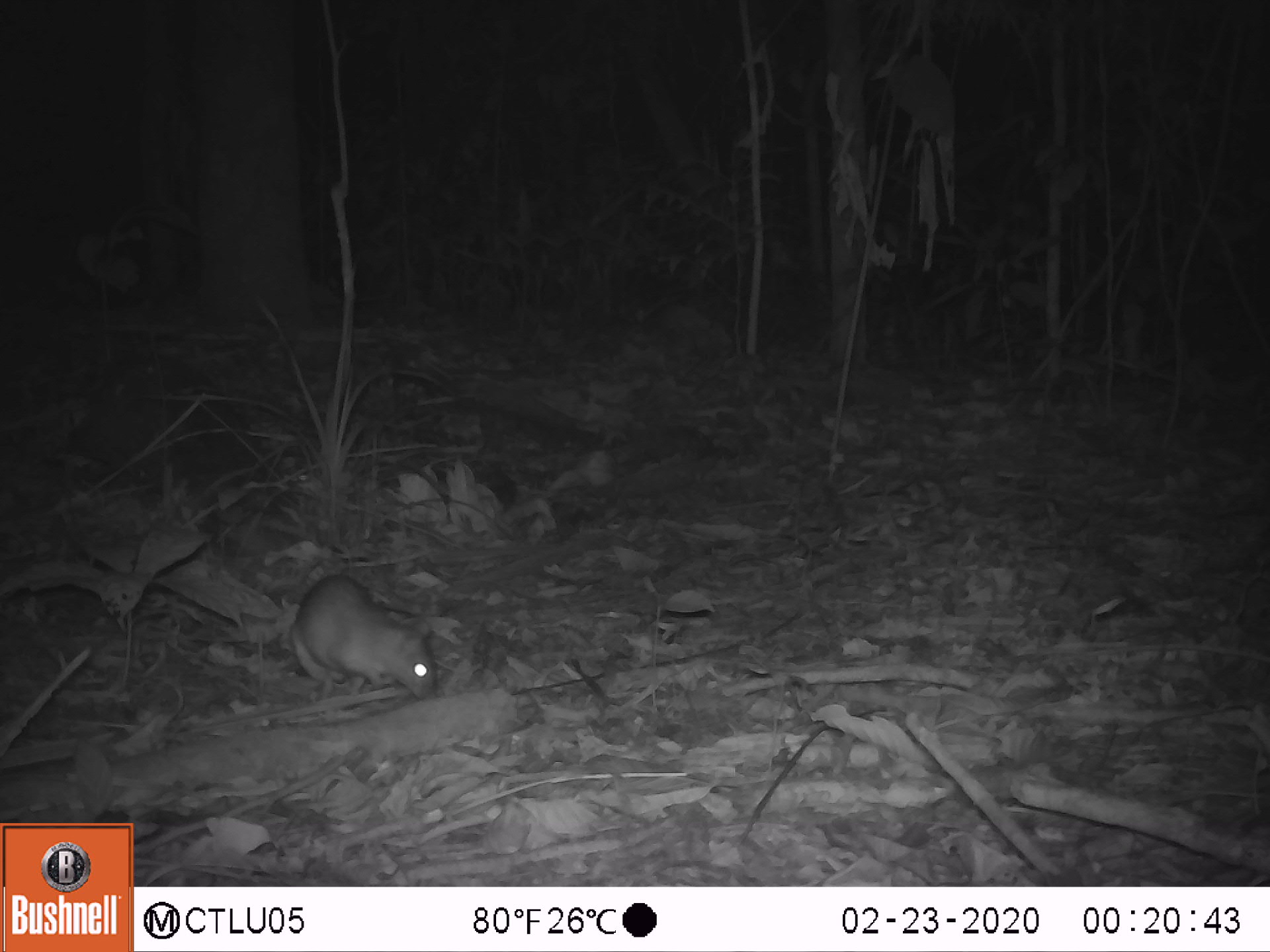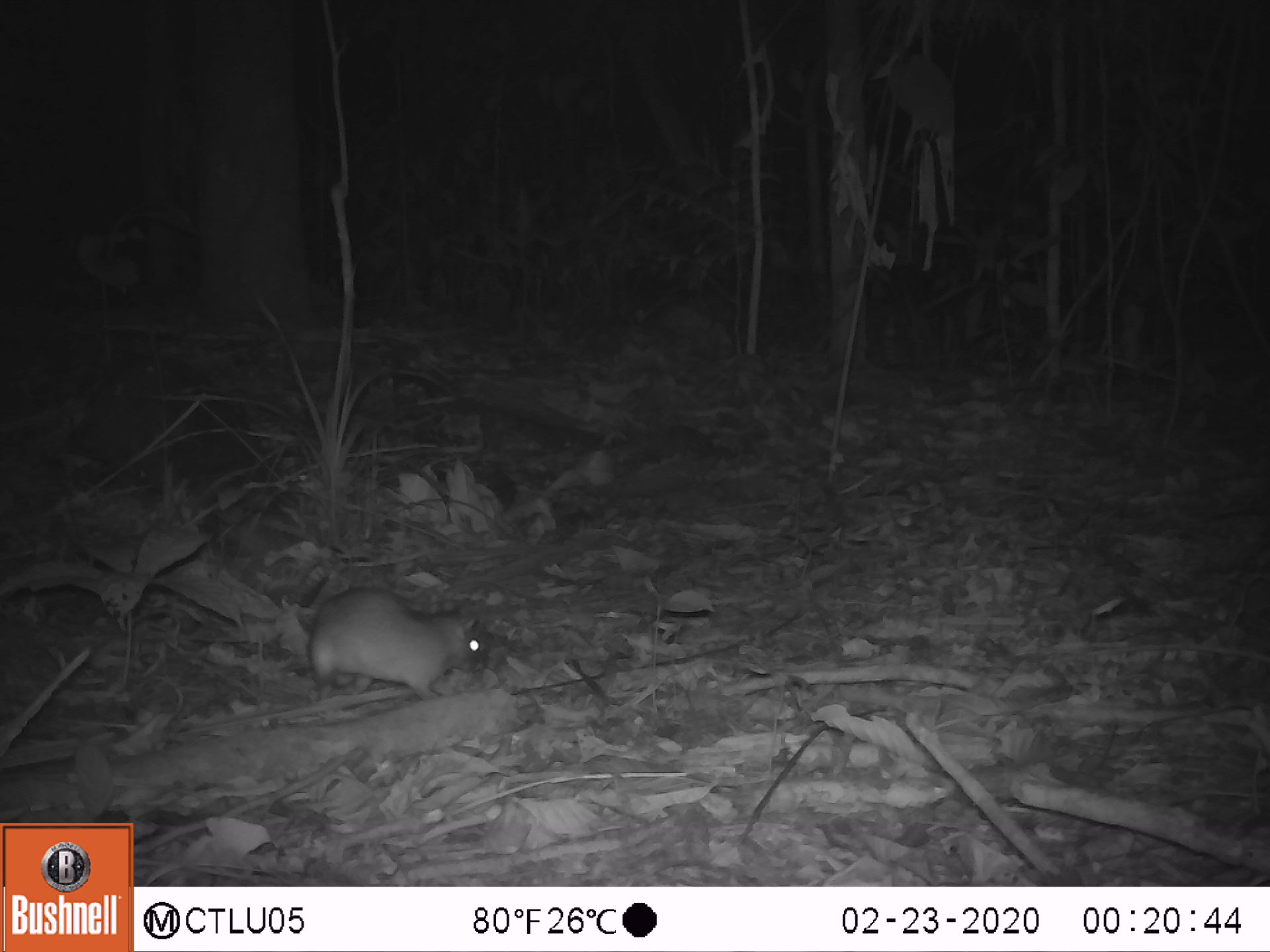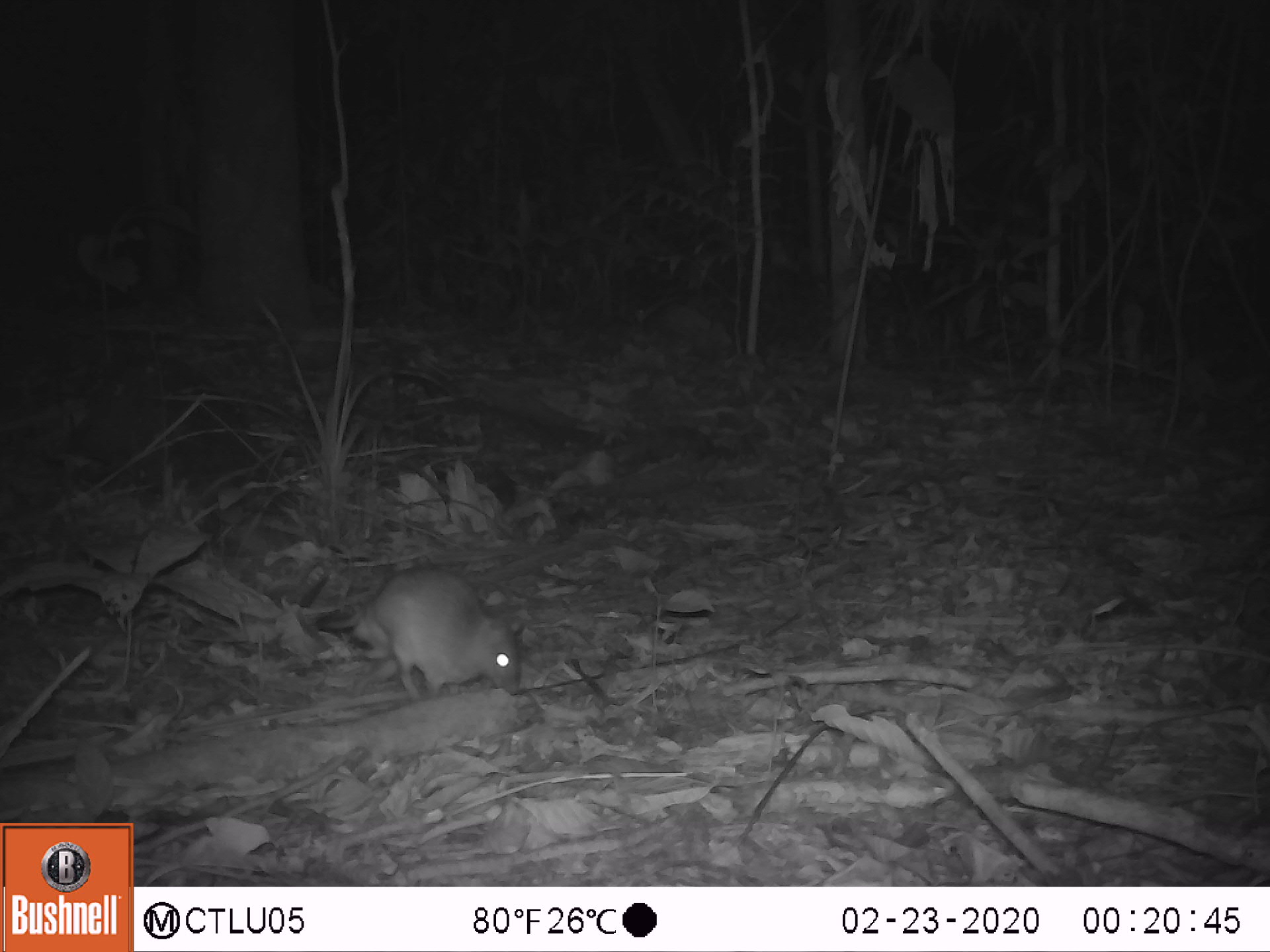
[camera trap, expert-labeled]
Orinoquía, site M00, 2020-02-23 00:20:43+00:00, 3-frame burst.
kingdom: Animalia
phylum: Chordata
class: Mammalia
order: Rodentia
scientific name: Rodentia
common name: rodent